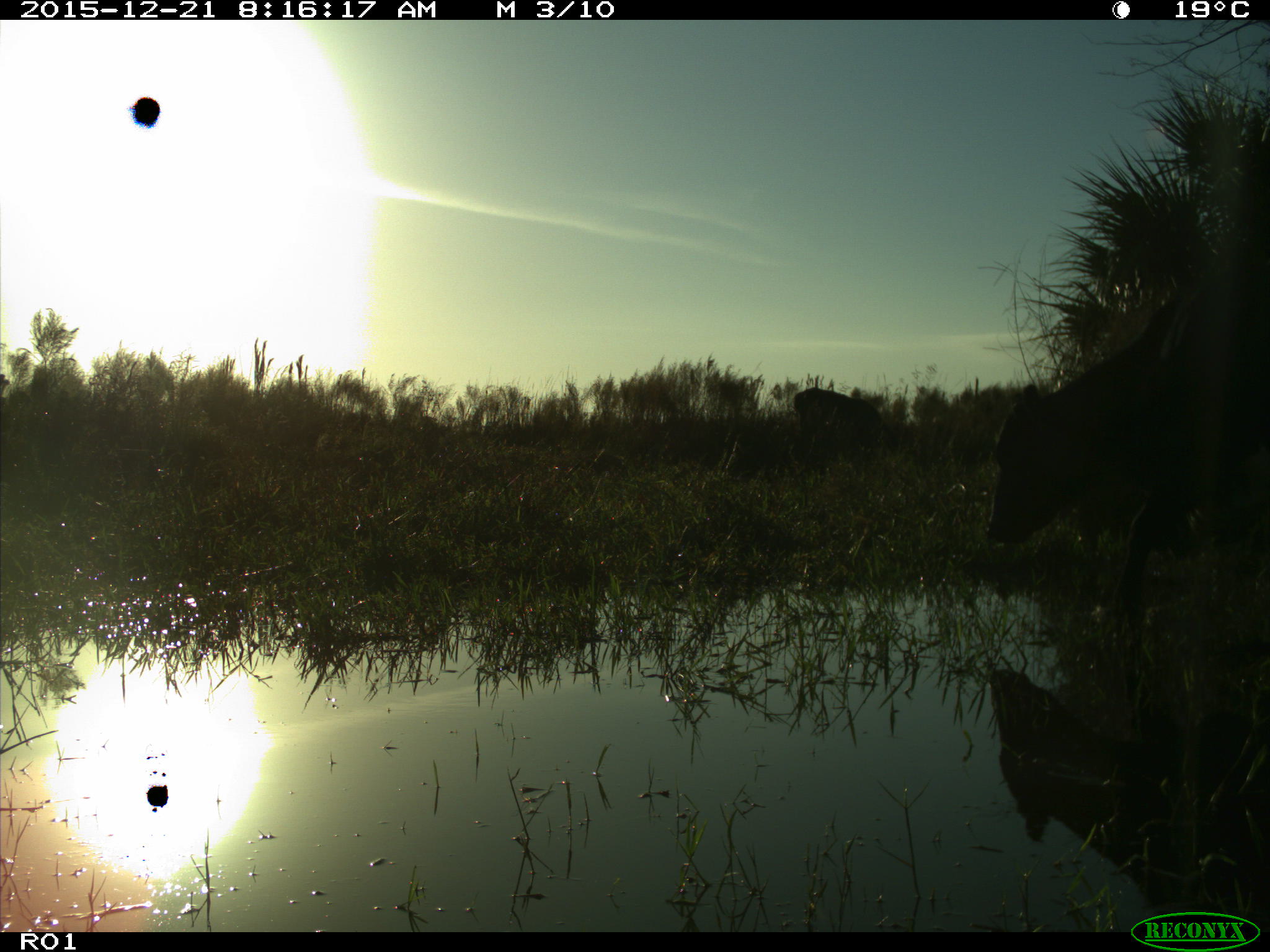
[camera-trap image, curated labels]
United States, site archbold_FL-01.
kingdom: Animalia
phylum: Chordata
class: Mammalia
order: Artiodactyla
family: Bovidae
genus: Bos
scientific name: Bos taurus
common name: domestic cow